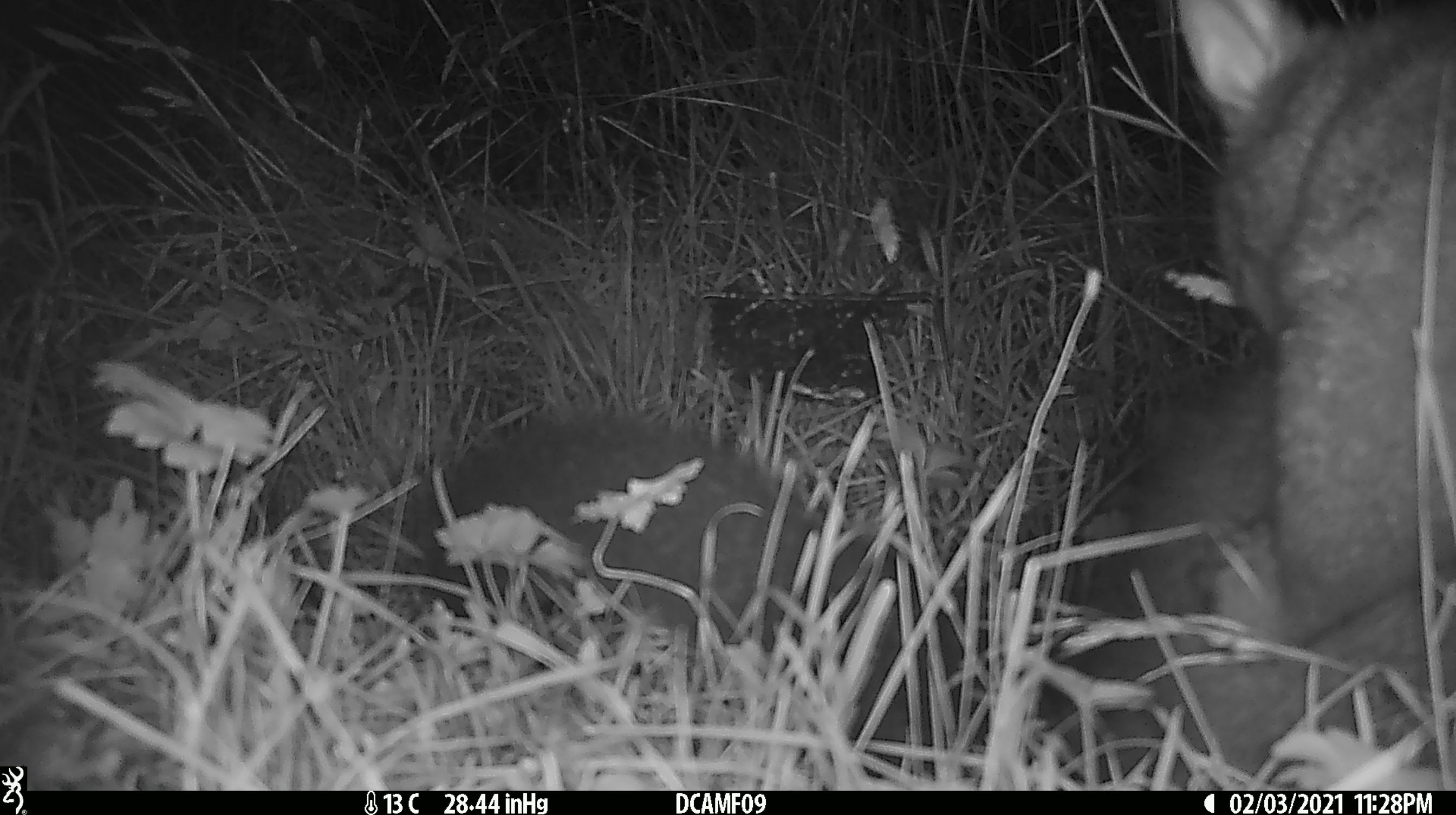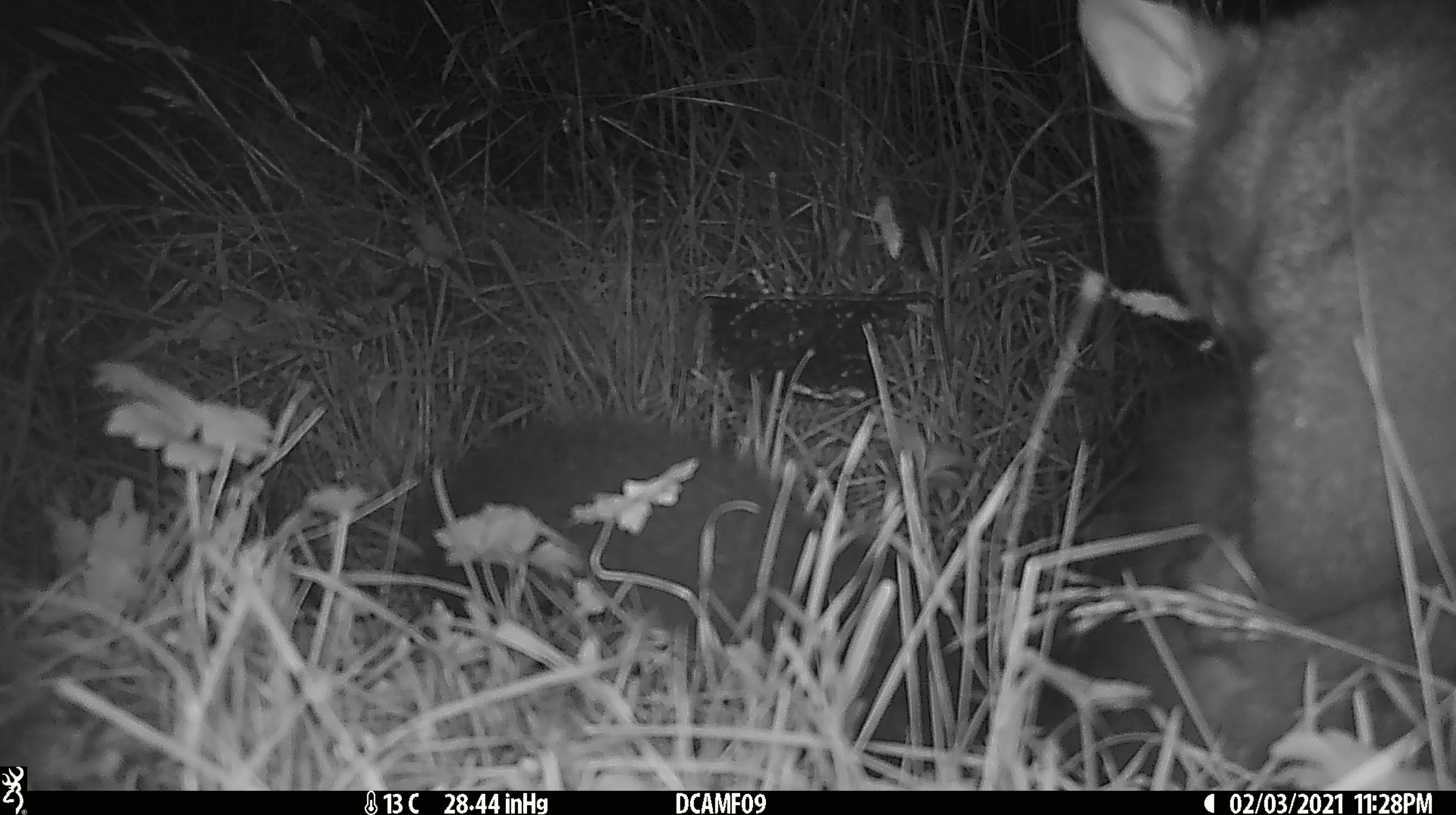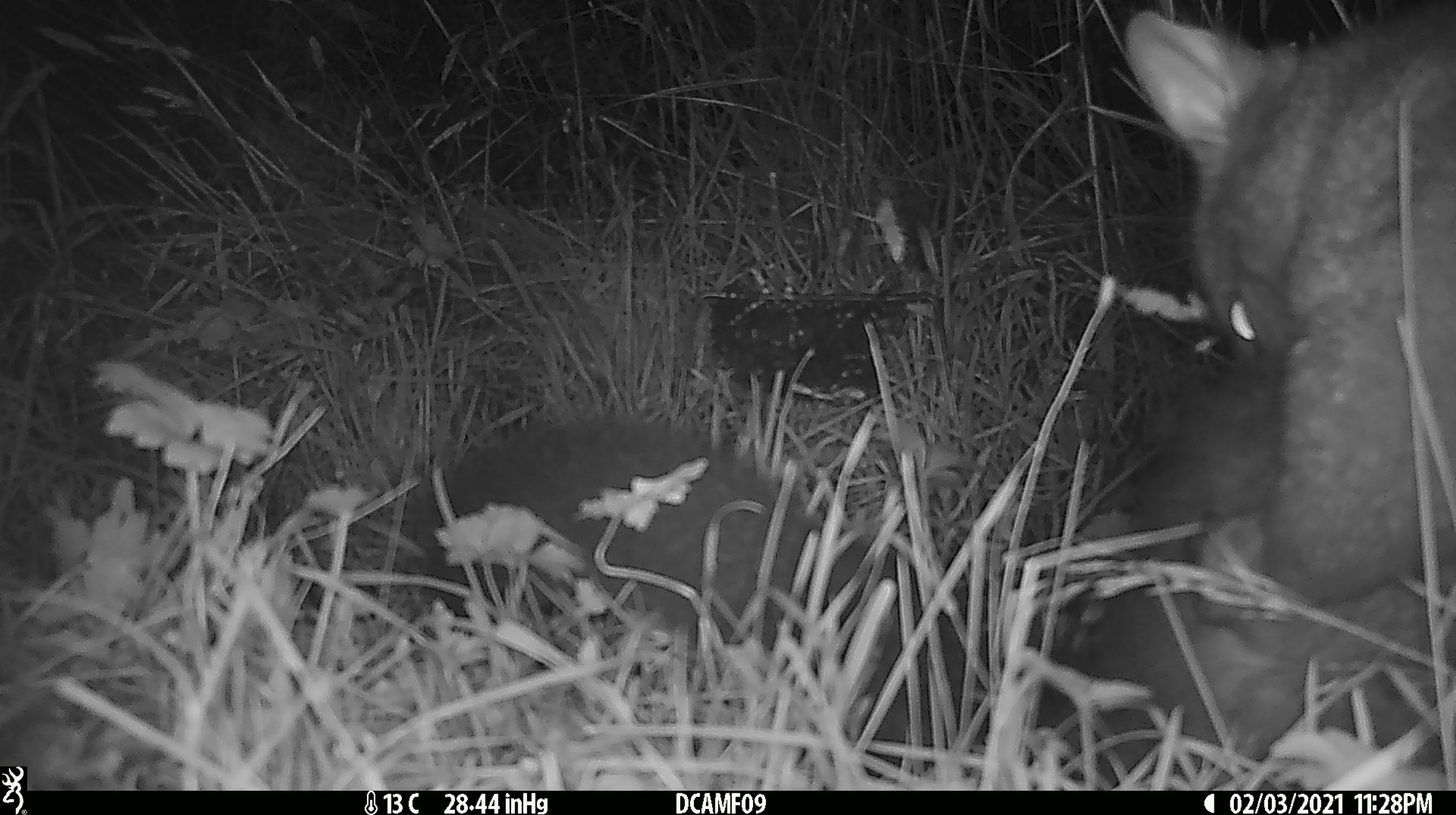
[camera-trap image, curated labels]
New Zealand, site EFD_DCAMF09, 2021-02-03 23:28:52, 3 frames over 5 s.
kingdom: Animalia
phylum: Chordata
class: Mammalia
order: Diprotodontia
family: Phalangeridae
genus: Trichosurus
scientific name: Trichosurus vulpecula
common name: common brushtail possum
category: possum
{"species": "possum (common brushtail possum) (Trichosurus vulpecula)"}